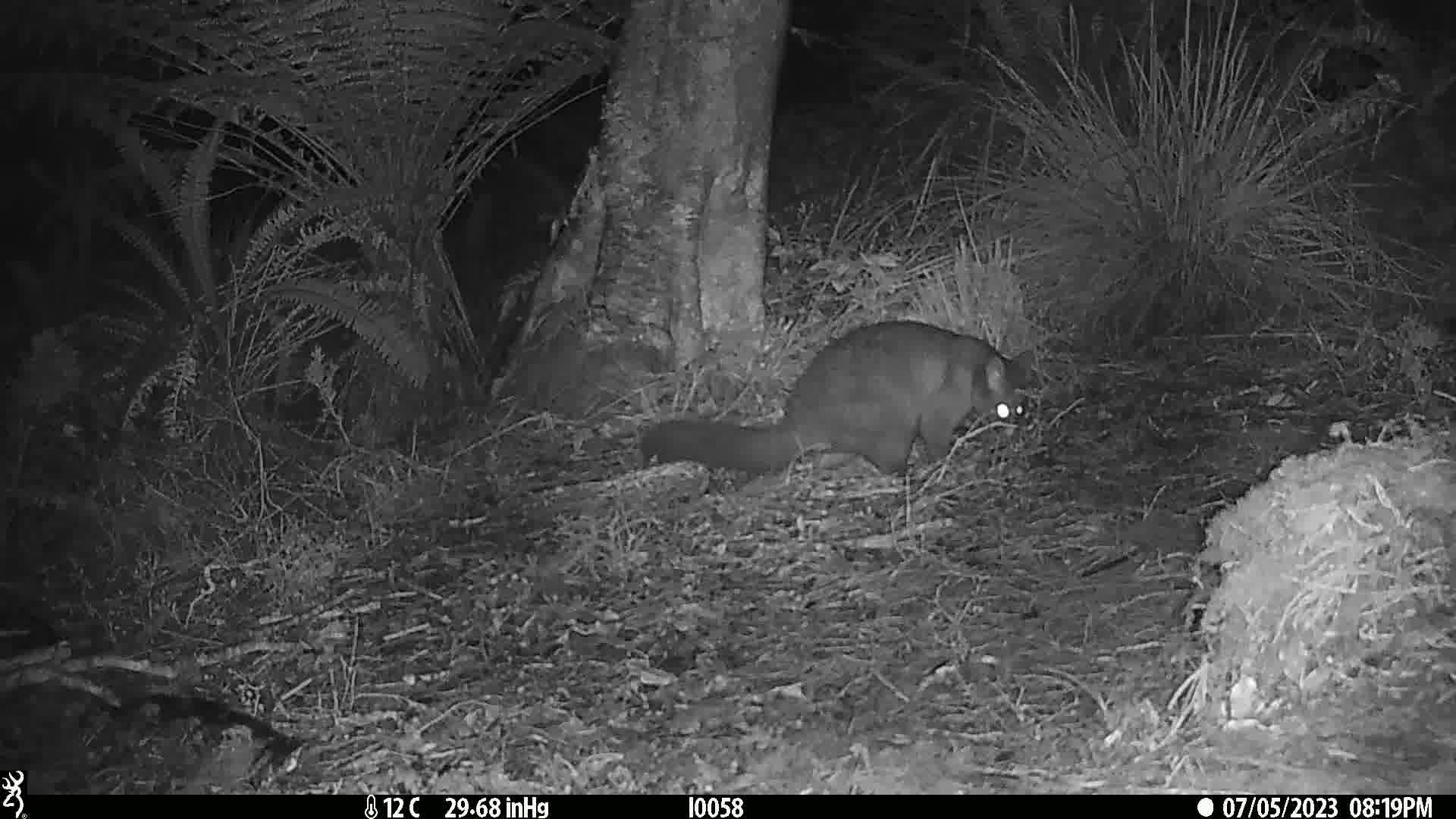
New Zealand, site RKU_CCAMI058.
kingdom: Animalia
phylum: Chordata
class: Mammalia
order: Diprotodontia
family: Phalangeridae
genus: Trichosurus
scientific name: Trichosurus vulpecula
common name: common brushtail possum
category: possum